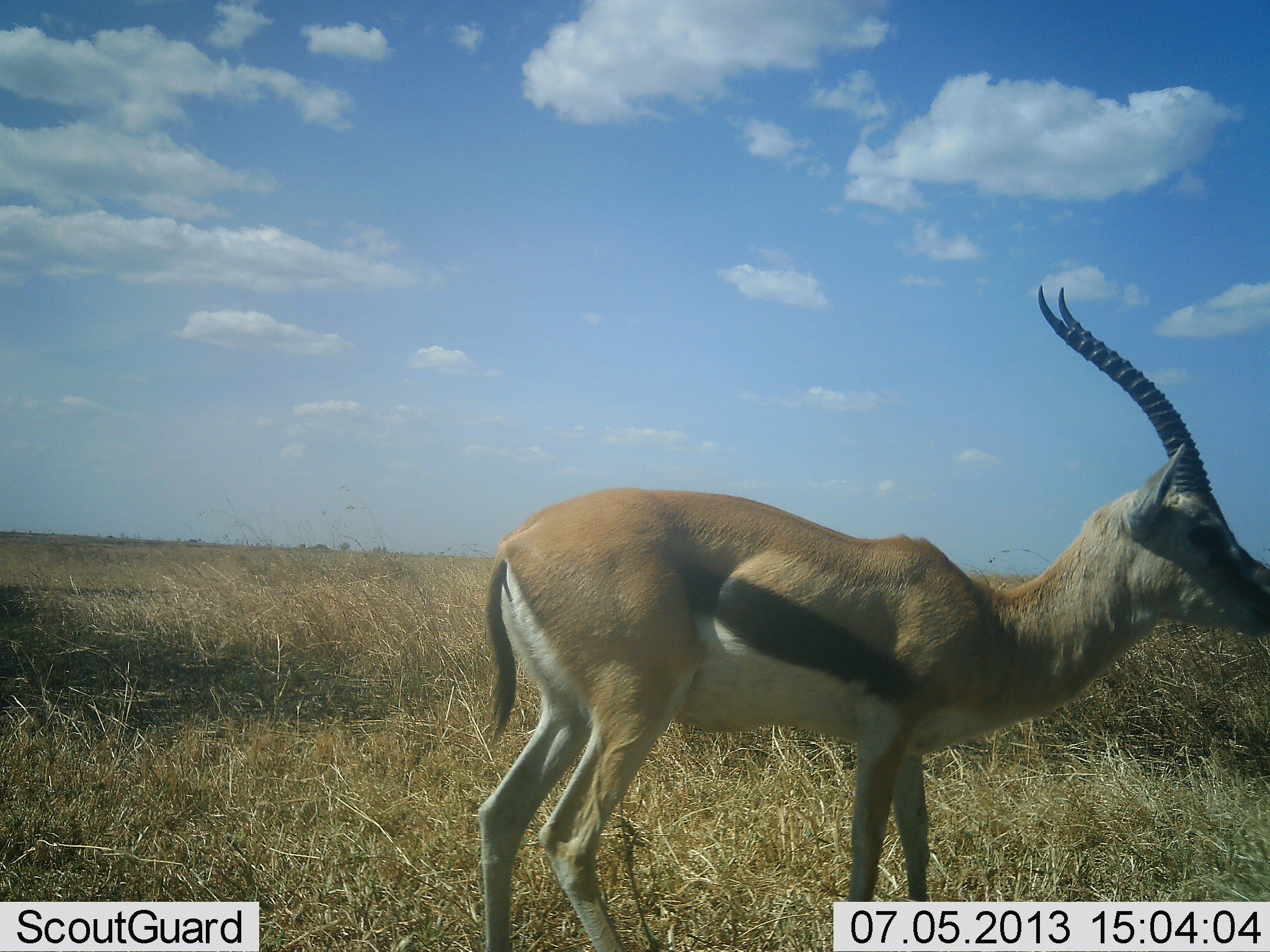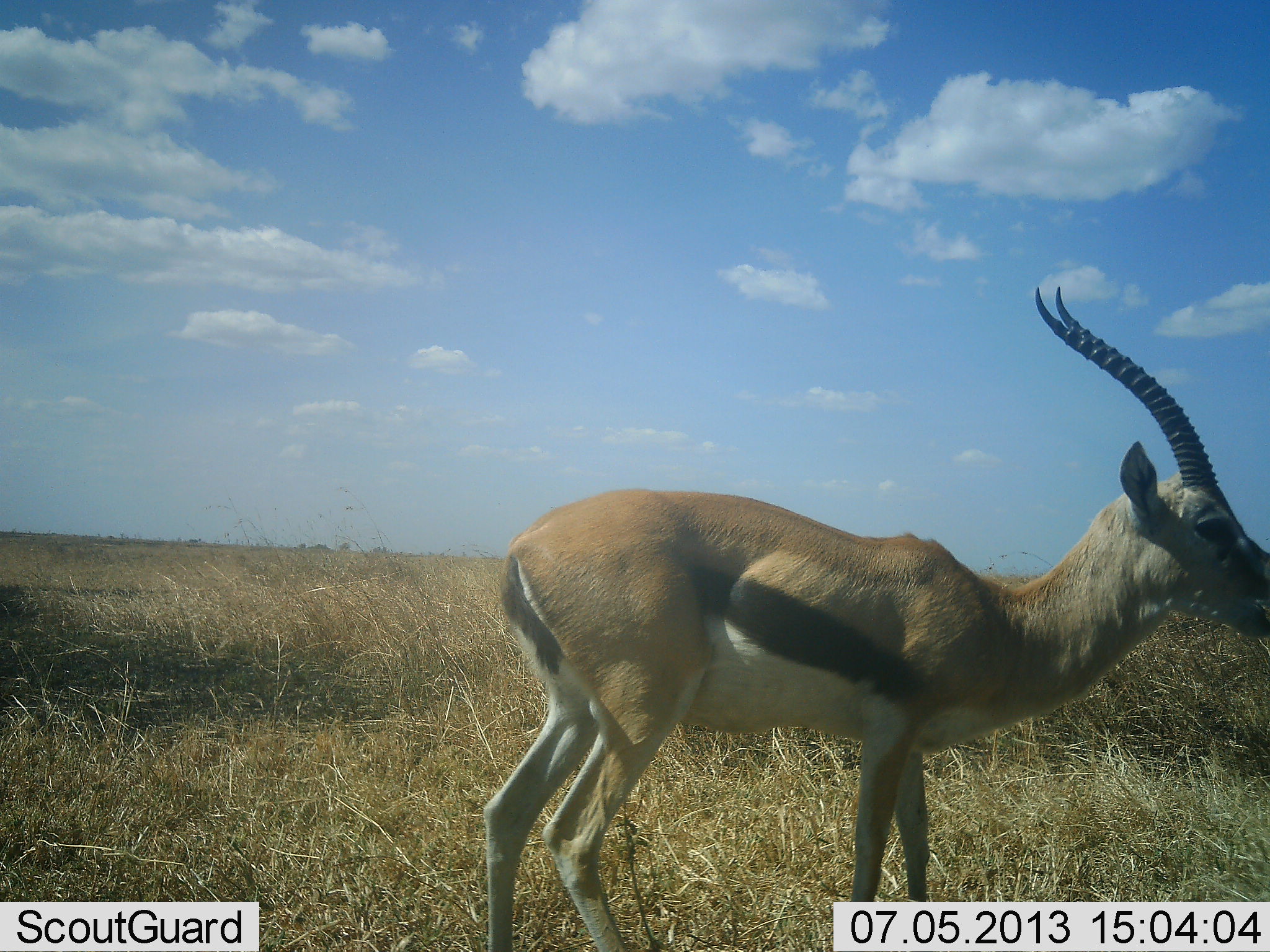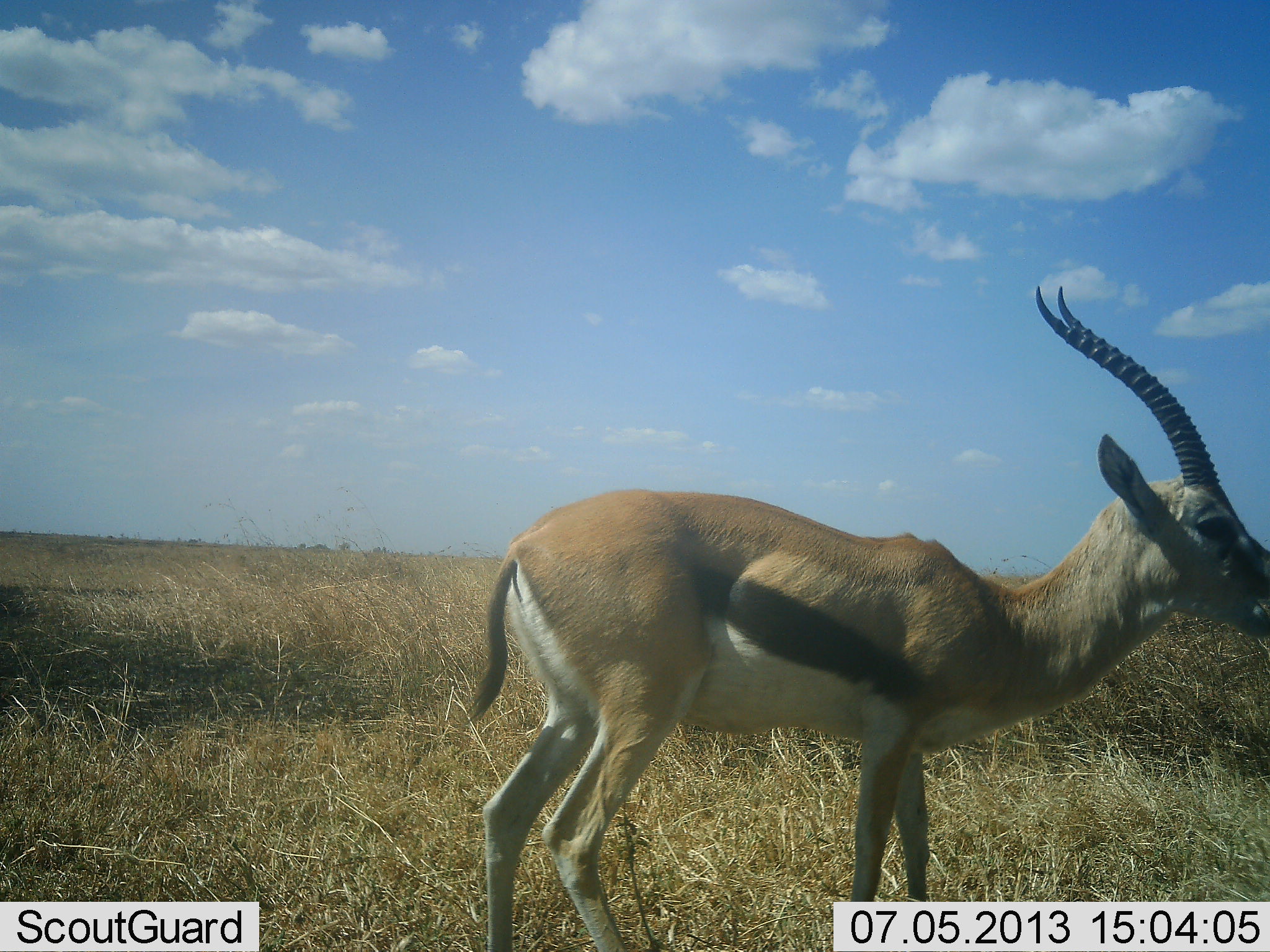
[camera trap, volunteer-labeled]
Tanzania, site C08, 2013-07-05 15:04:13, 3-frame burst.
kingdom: Animalia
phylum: Chordata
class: Mammalia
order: Artiodactyla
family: Bovidae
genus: Eudorcas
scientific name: Eudorcas thomsonii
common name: thomson's gazelle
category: gazellethomsons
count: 1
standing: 100%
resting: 0%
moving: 0%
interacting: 0%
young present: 0%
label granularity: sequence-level